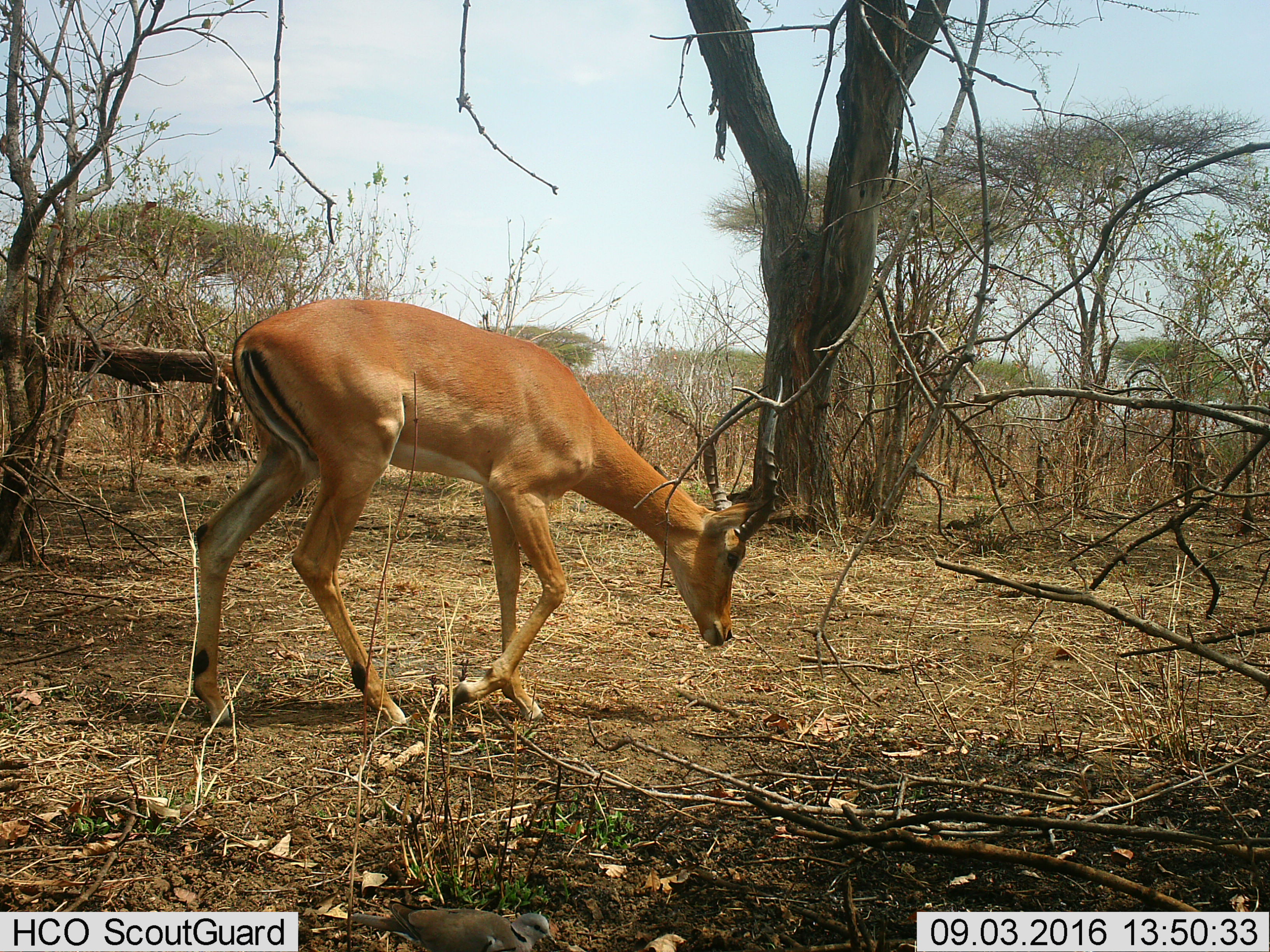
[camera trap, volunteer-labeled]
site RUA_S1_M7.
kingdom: Animalia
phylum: Chordata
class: Mammalia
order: Artiodactyla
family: Bovidae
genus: Aepyceros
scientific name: Aepyceros melampus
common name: impala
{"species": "impala (Aepyceros melampus)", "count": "1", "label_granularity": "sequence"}